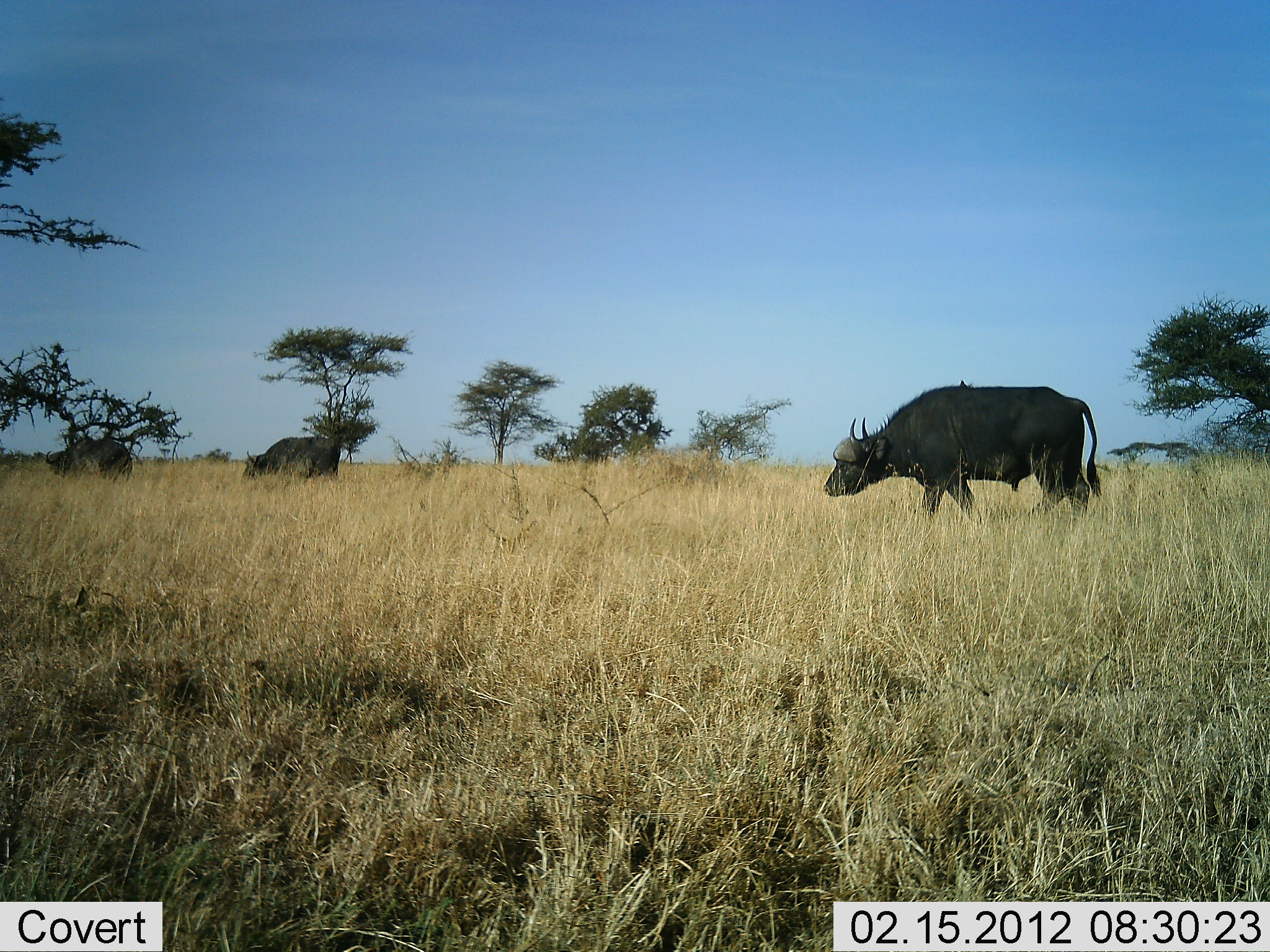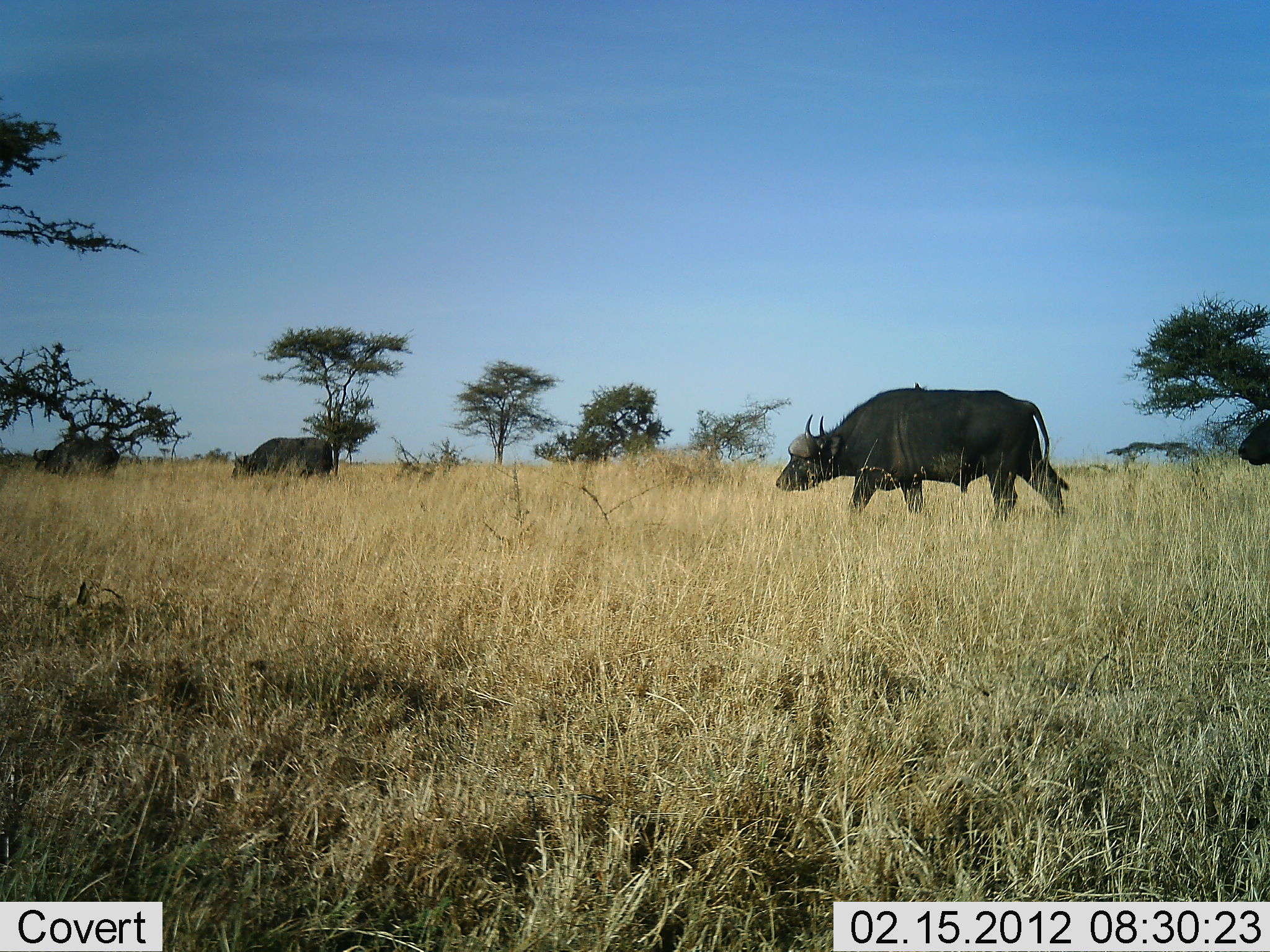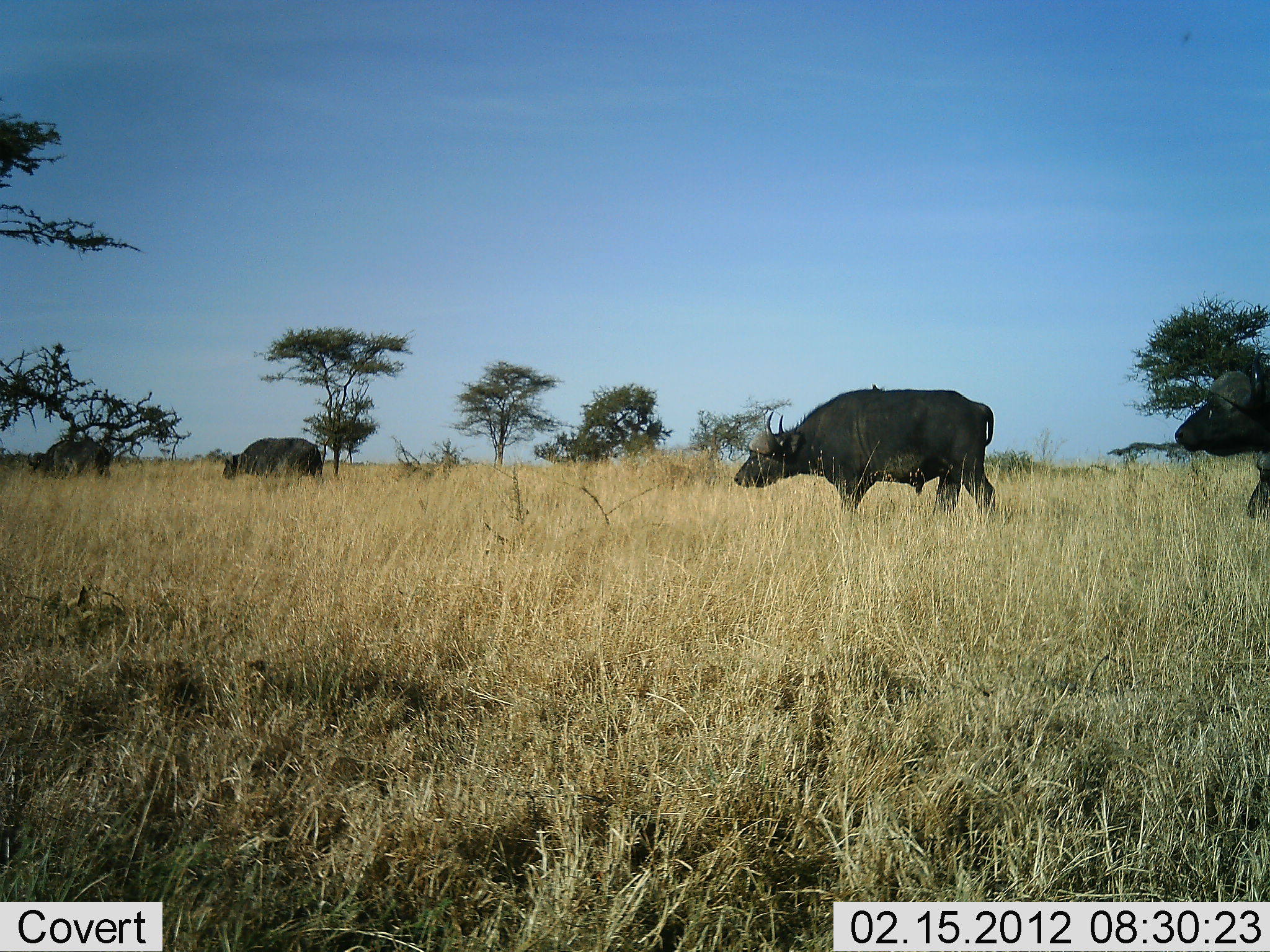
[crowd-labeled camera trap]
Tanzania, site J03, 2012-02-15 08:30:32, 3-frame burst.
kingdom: Animalia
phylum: Chordata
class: Mammalia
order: Artiodactyla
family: Bovidae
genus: Syncerus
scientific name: Syncerus caffer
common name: cape buffalo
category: buffalo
Buffalo (cape buffalo) (Syncerus caffer), count 4. Behavior (volunteer vote fractions): standing 3%, resting 0%, moving 100%, interacting 0%. Young present (vote fraction): 3%. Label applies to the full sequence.